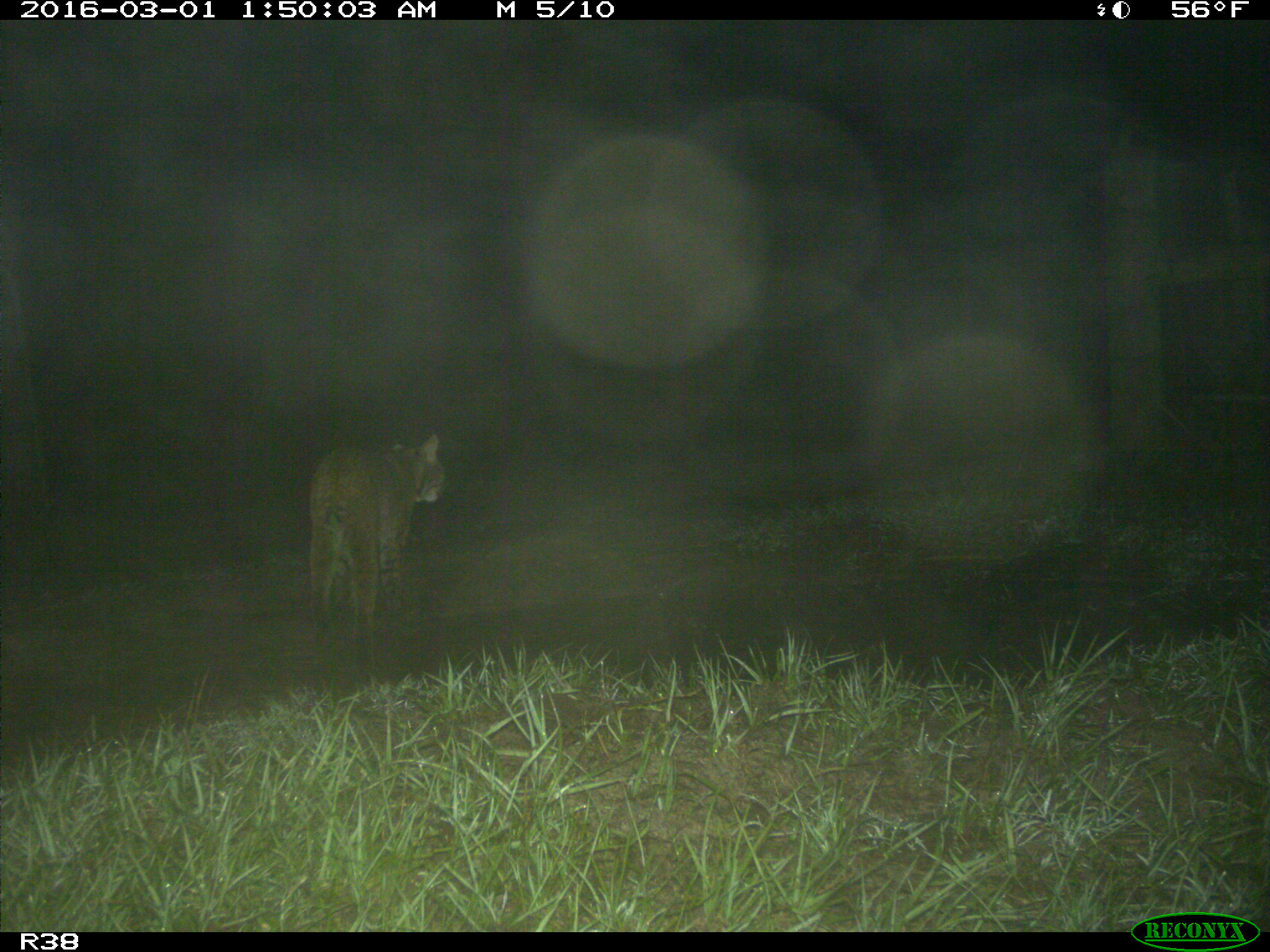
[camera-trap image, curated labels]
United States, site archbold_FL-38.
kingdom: Animalia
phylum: Chordata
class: Mammalia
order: Carnivora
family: Felidae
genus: Lynx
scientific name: Lynx rufus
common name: bobcat